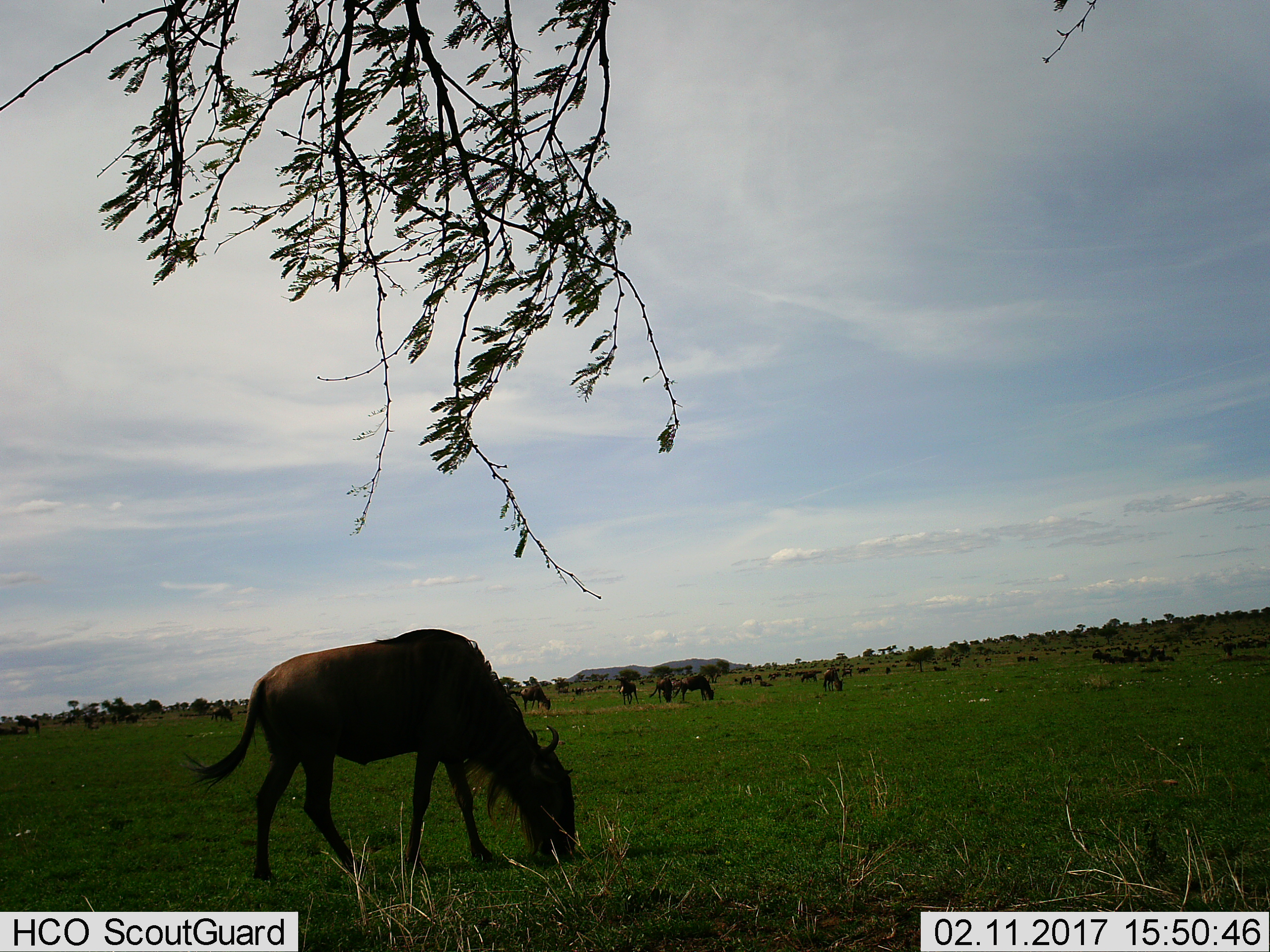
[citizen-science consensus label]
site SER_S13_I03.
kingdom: Animalia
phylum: Chordata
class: Mammalia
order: Artiodactyla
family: Bovidae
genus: Connochaetes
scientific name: Connochaetes taurinus taurinus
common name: blue wildebeest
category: wildebeestblue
Wildebeestblue (blue wildebeest) (Connochaetes taurinus taurinus), count 11-50. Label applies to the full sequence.